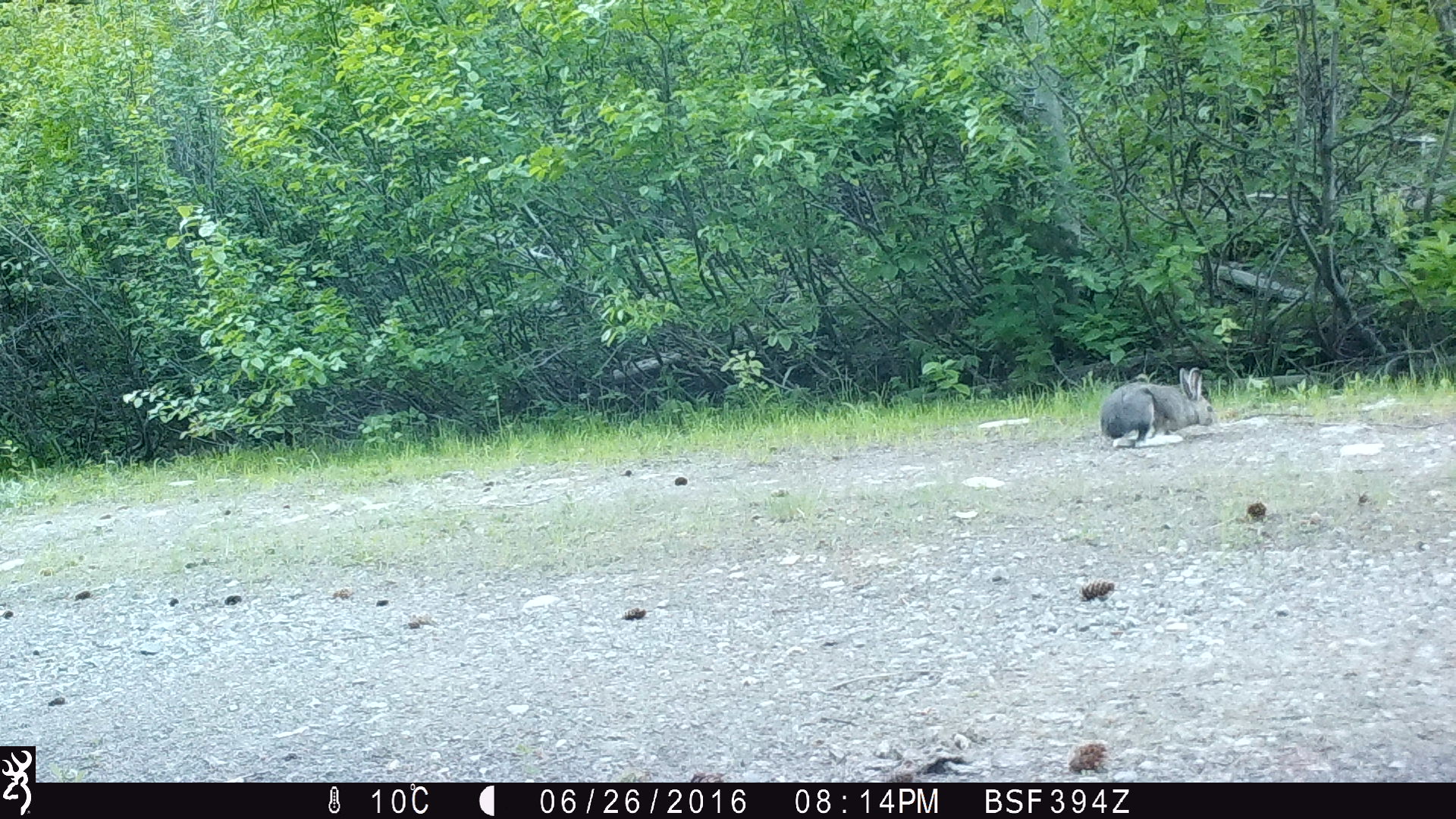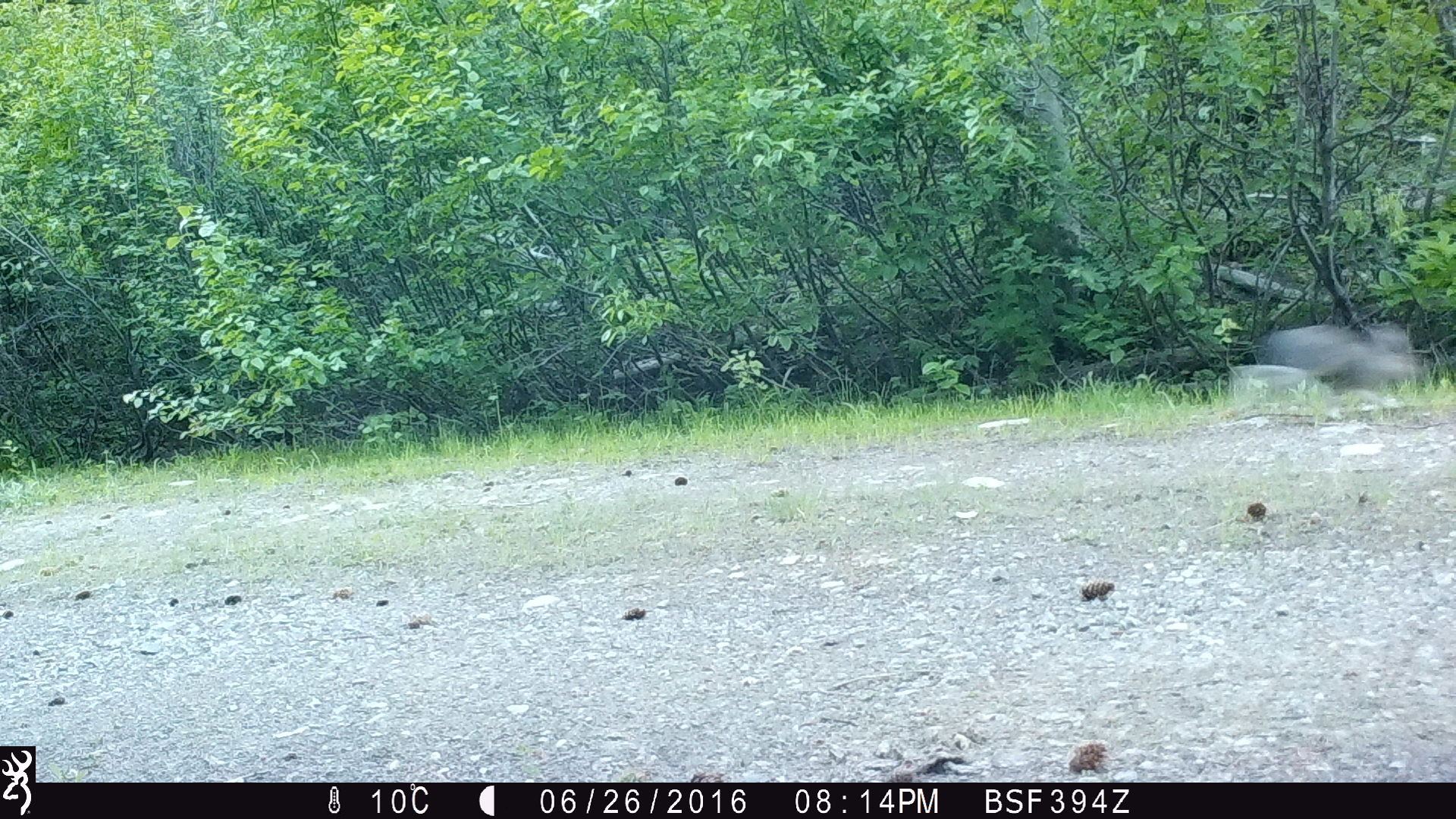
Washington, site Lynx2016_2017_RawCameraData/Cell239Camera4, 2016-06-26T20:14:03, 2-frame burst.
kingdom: Animalia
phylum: Chordata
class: Mammalia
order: Lagomorpha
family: Leporidae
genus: Lepus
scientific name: Lepus americanus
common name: snowshoe hare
Lepus americanus (snowshoe hare). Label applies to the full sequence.